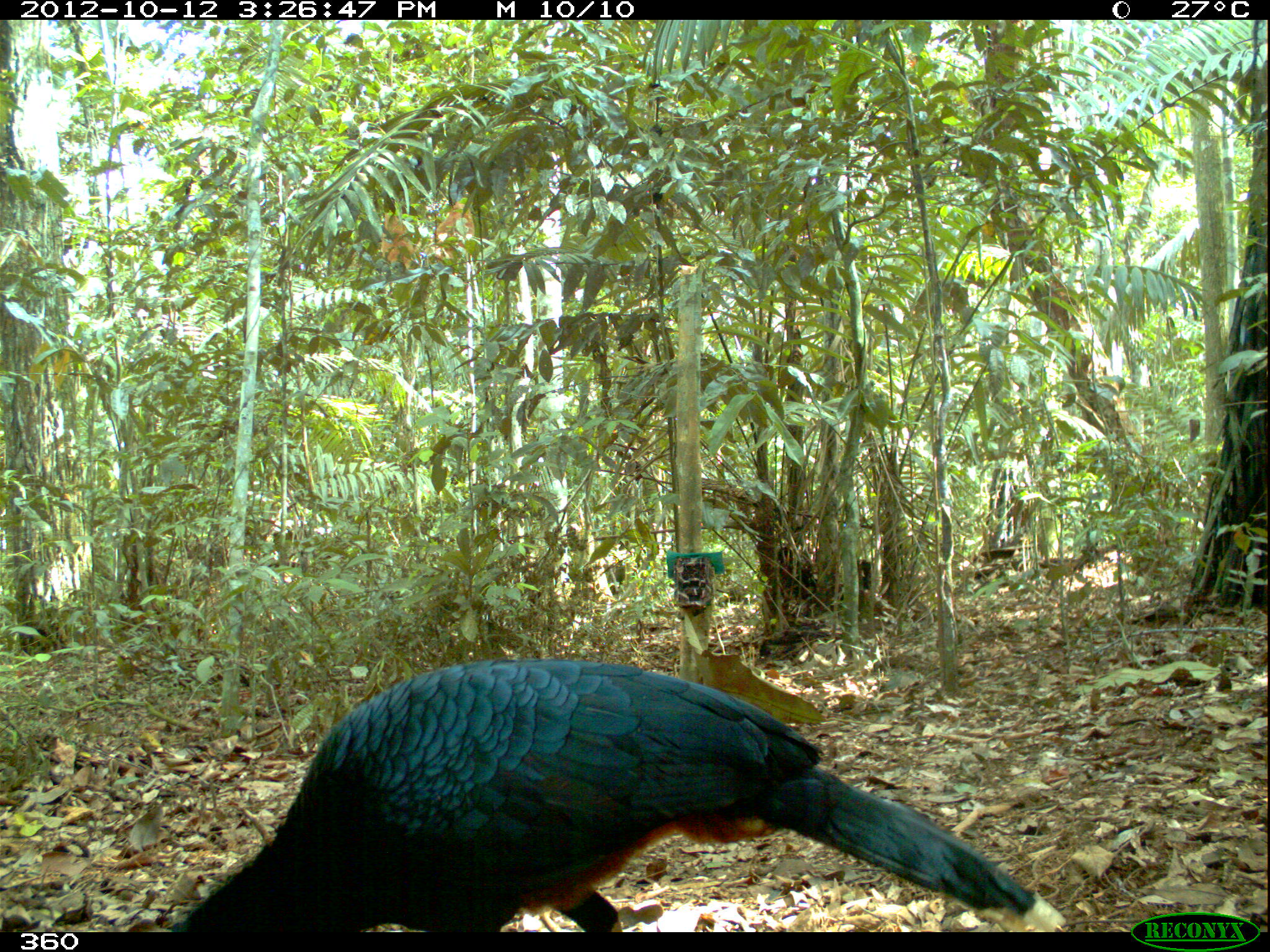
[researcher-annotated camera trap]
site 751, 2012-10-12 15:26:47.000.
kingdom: Animalia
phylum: Chordata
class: Aves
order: Galliformes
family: Cracidae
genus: Mitu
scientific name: Mitu tuberosum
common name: razor-billed curassow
Mitu tuberosum (razor-billed curassow).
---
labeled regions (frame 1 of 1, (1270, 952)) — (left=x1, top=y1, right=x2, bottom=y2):
mitu tuberosum: (left=161, top=654, right=1068, bottom=932)